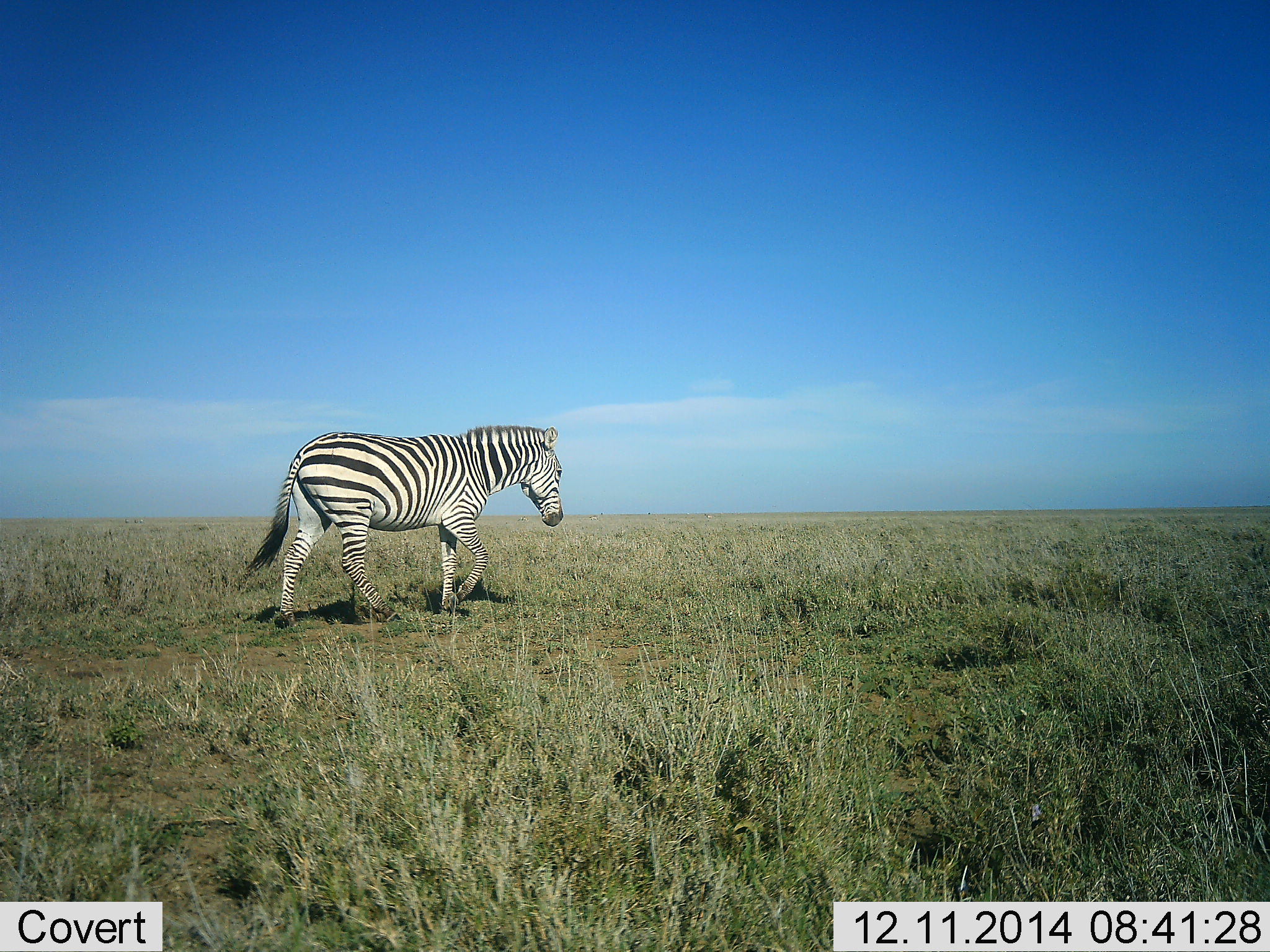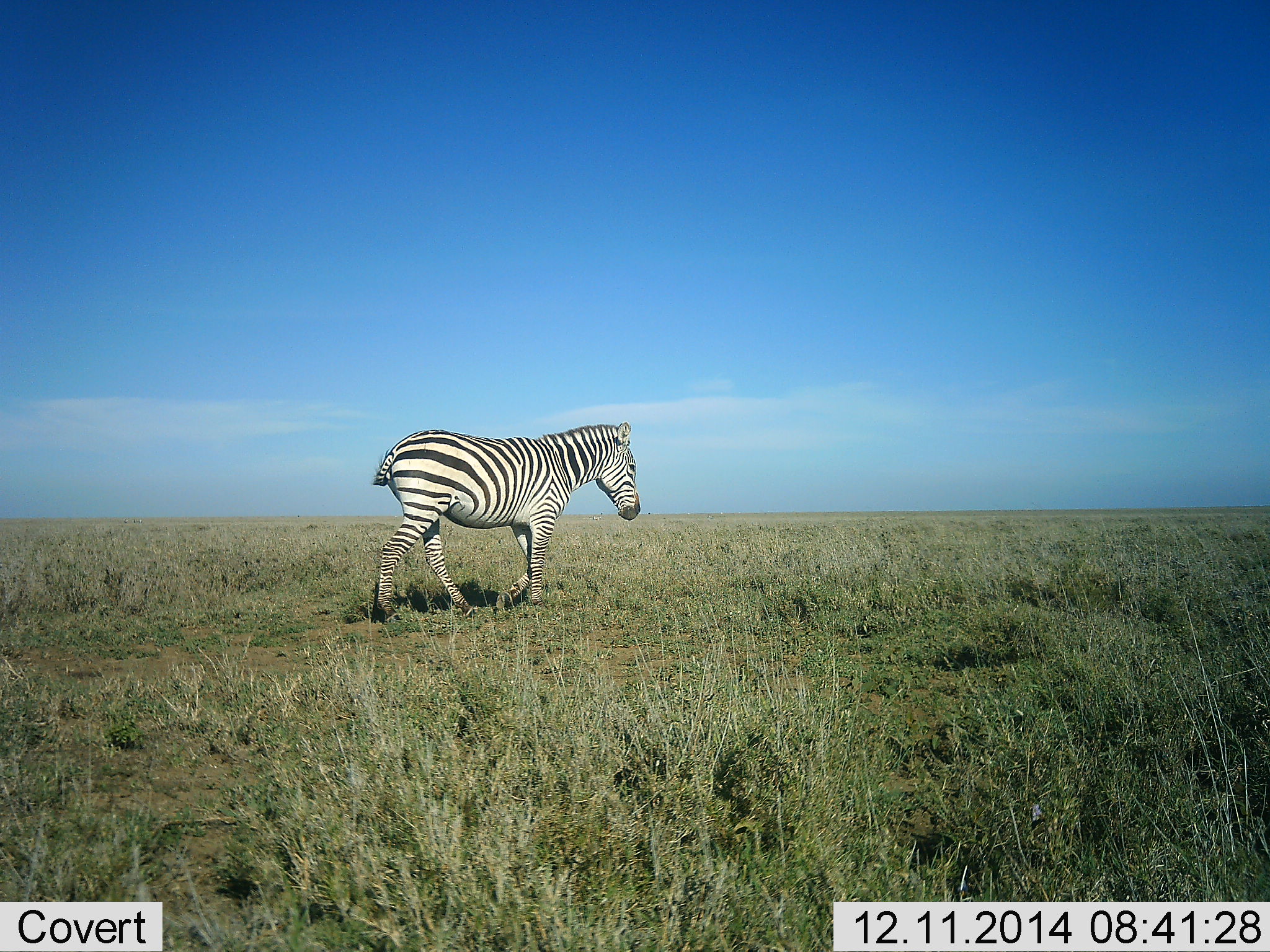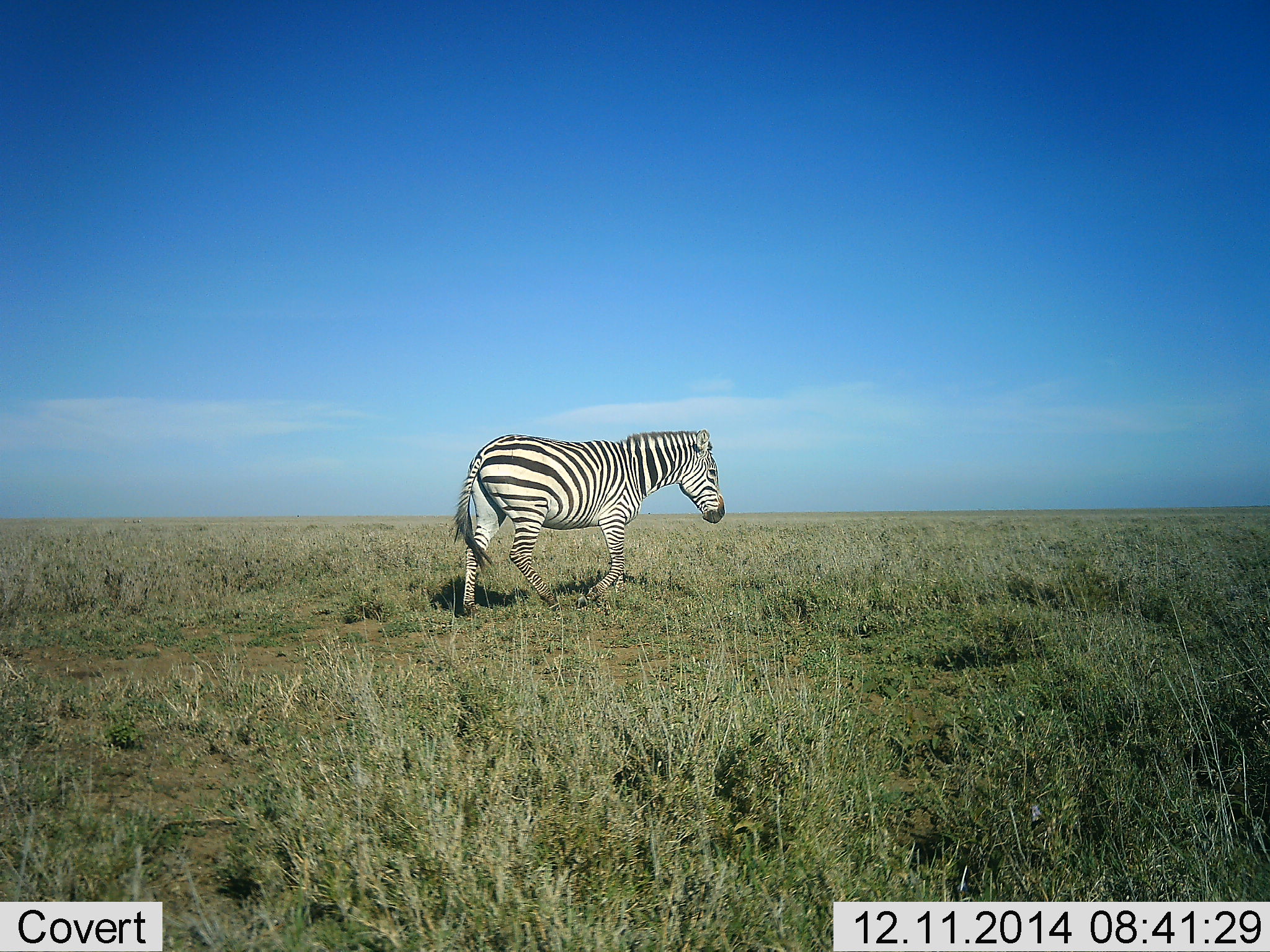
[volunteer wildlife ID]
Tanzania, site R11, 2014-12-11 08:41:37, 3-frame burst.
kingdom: Animalia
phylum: Chordata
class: Mammalia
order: Perissodactyla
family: Equidae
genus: Equus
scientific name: Equus quagga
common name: plains zebra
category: zebra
Zebra (plains zebra) (Equus quagga), count 1. Behavior (volunteer vote fractions): standing 10%, resting 0%, moving 90%, interacting 0%. Young present (vote fraction): 0%. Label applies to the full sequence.